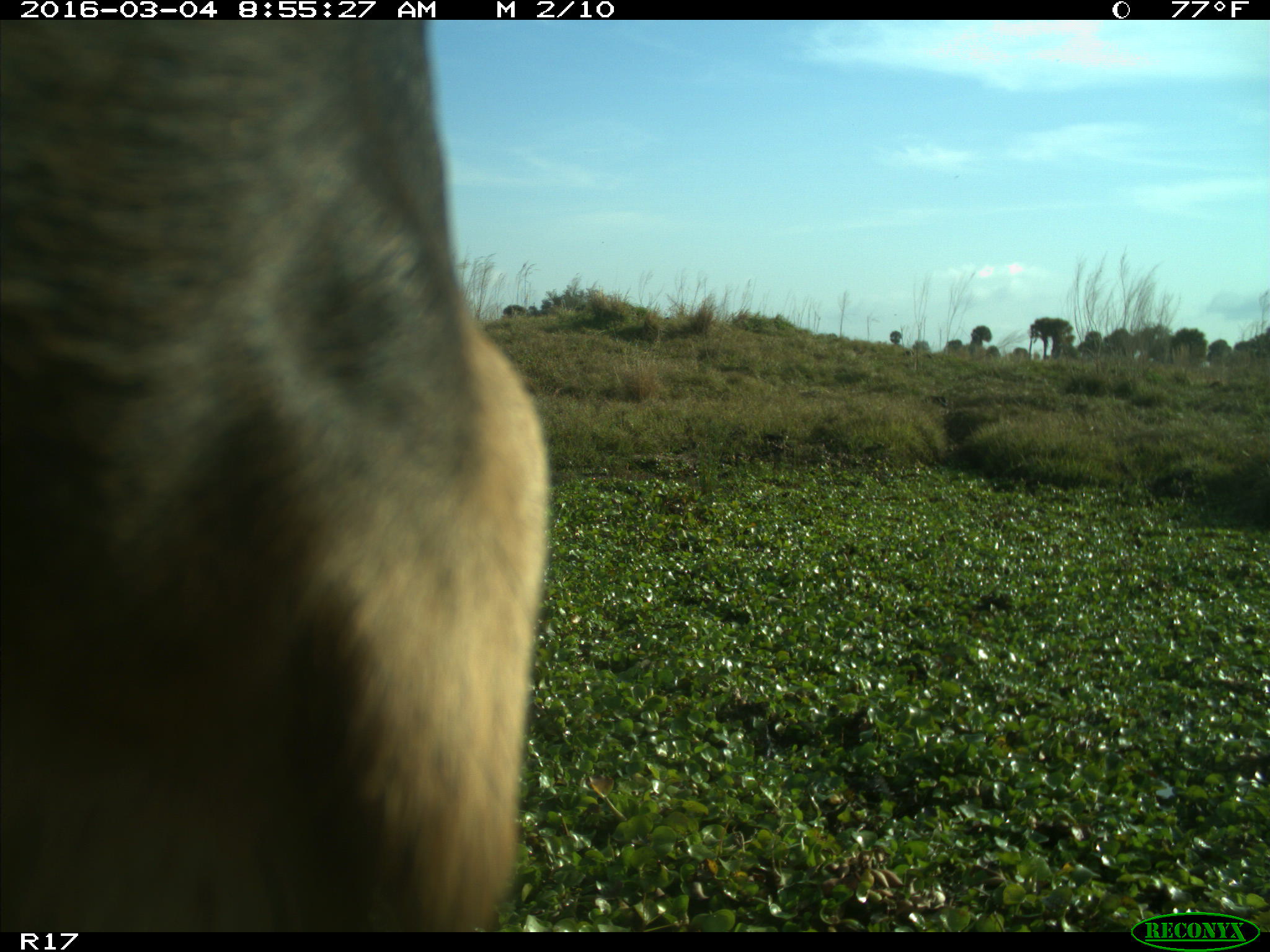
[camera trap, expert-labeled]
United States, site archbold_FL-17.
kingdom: Animalia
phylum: Chordata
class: Mammalia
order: Artiodactyla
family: Bovidae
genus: Bos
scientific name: Bos taurus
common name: domestic cow